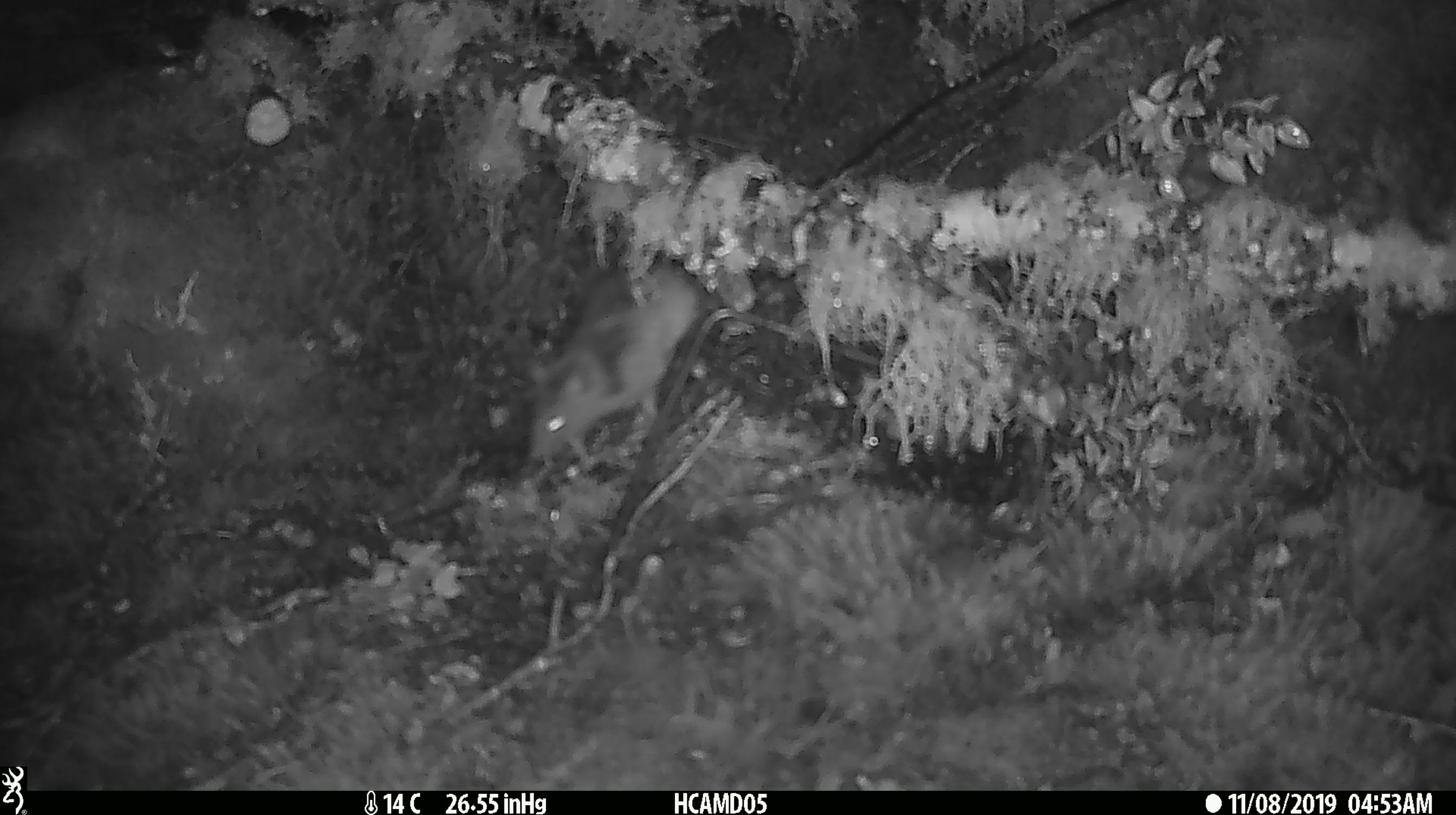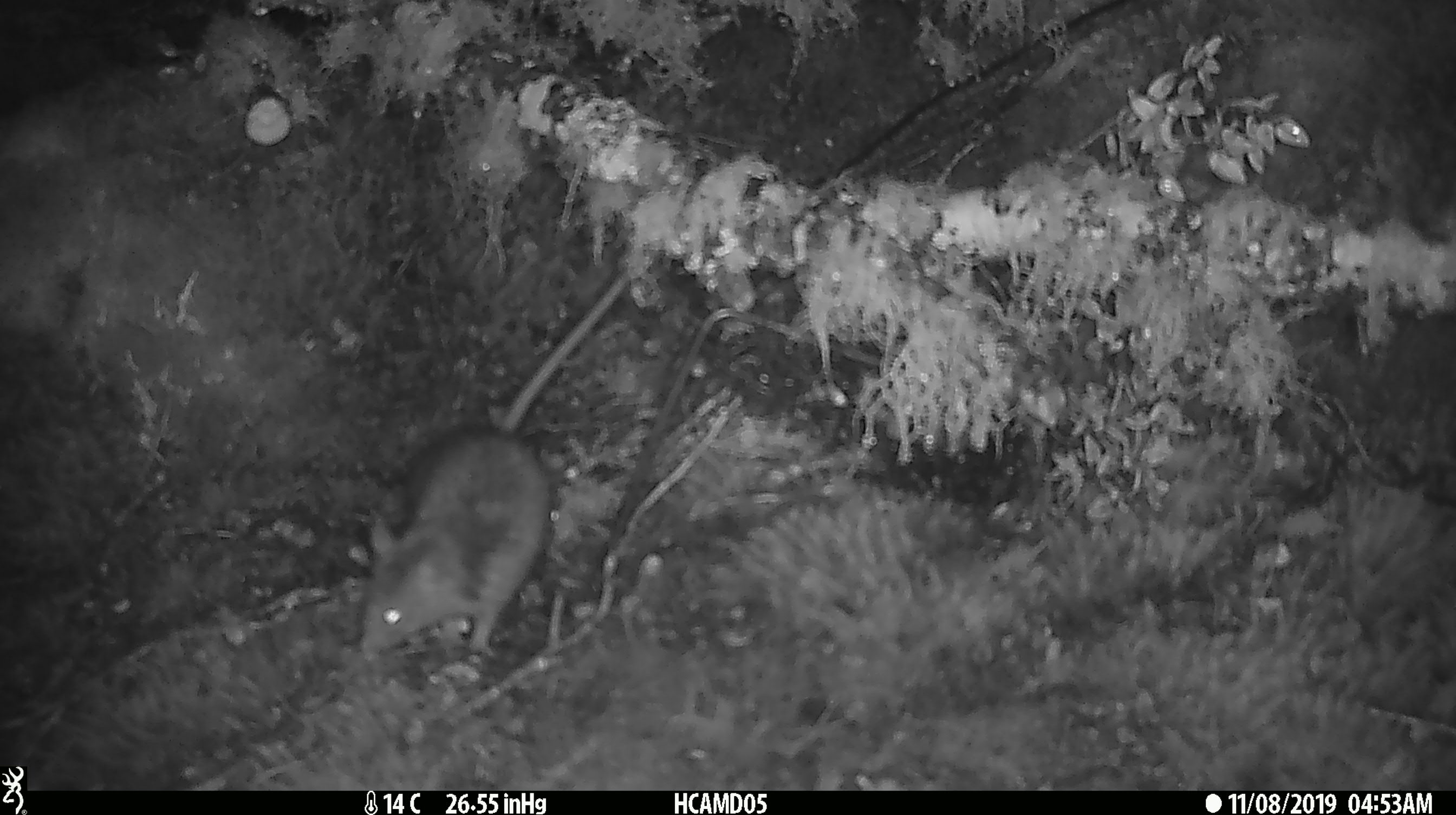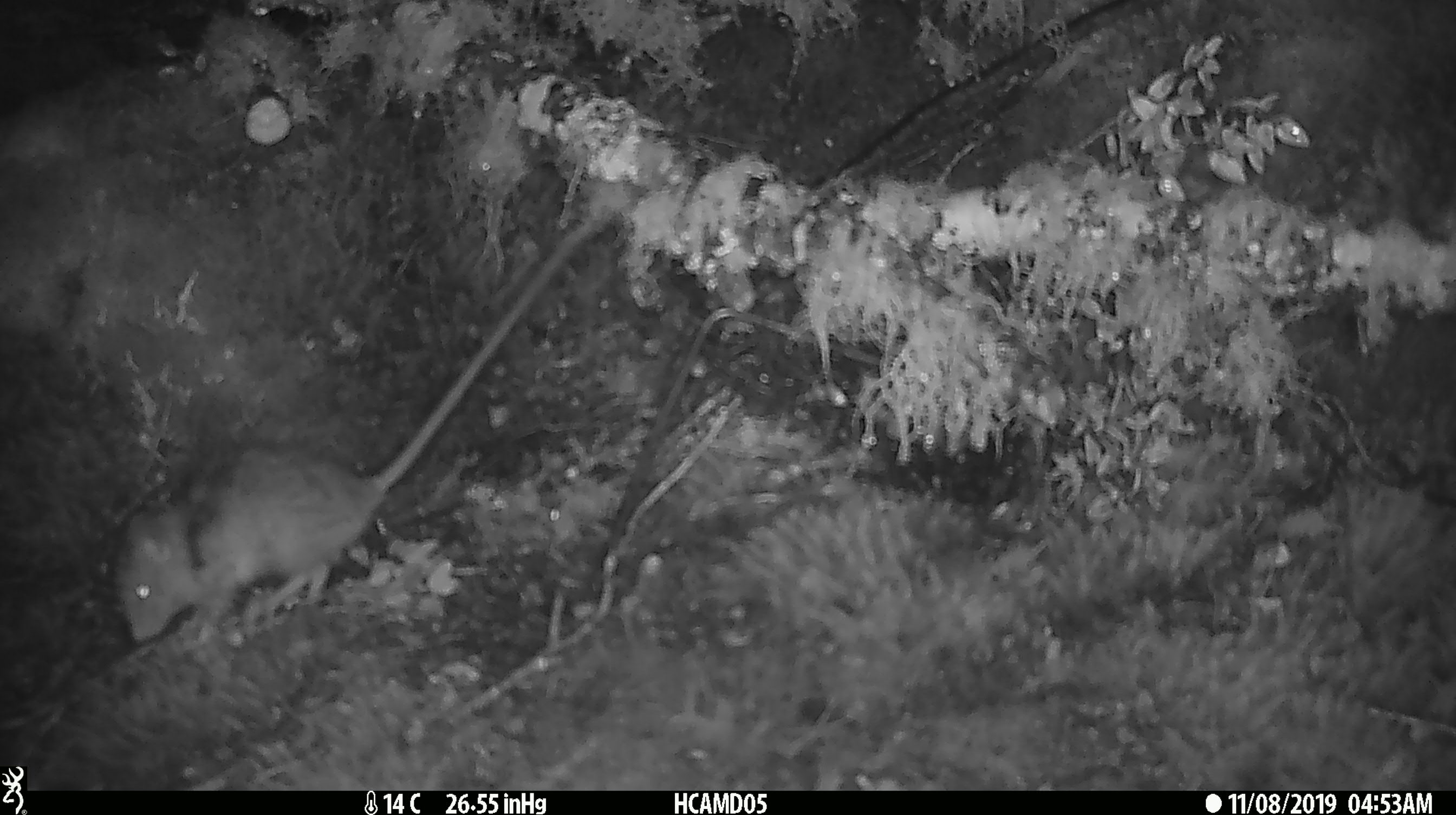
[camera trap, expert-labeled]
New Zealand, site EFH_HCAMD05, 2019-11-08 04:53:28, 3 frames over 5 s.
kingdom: Animalia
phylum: Chordata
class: Mammalia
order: Rodentia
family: Muridae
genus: Rattus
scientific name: Rattus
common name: rat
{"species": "rat (Rattus)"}